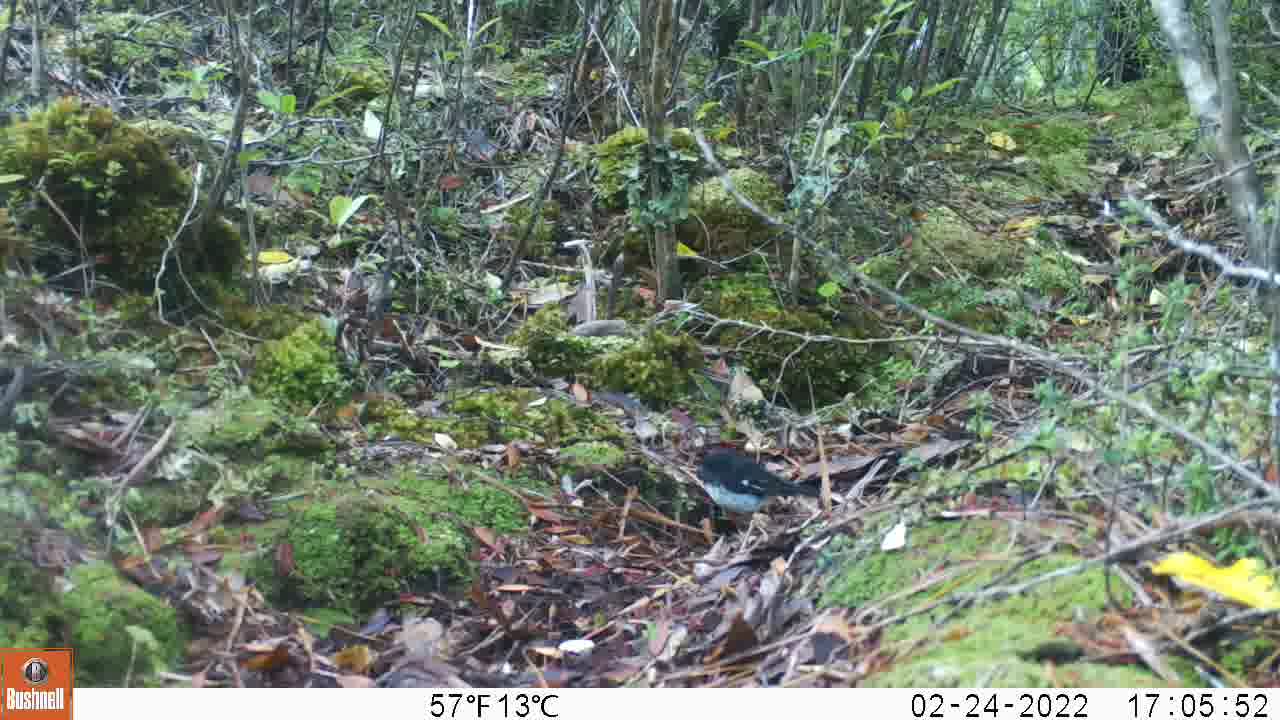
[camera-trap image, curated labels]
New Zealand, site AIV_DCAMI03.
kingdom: Animalia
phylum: Chordata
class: Aves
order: Passeriformes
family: Petroicidae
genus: Petroica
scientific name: Petroica macrocephala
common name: tomtit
Tomtit (Petroica macrocephala).